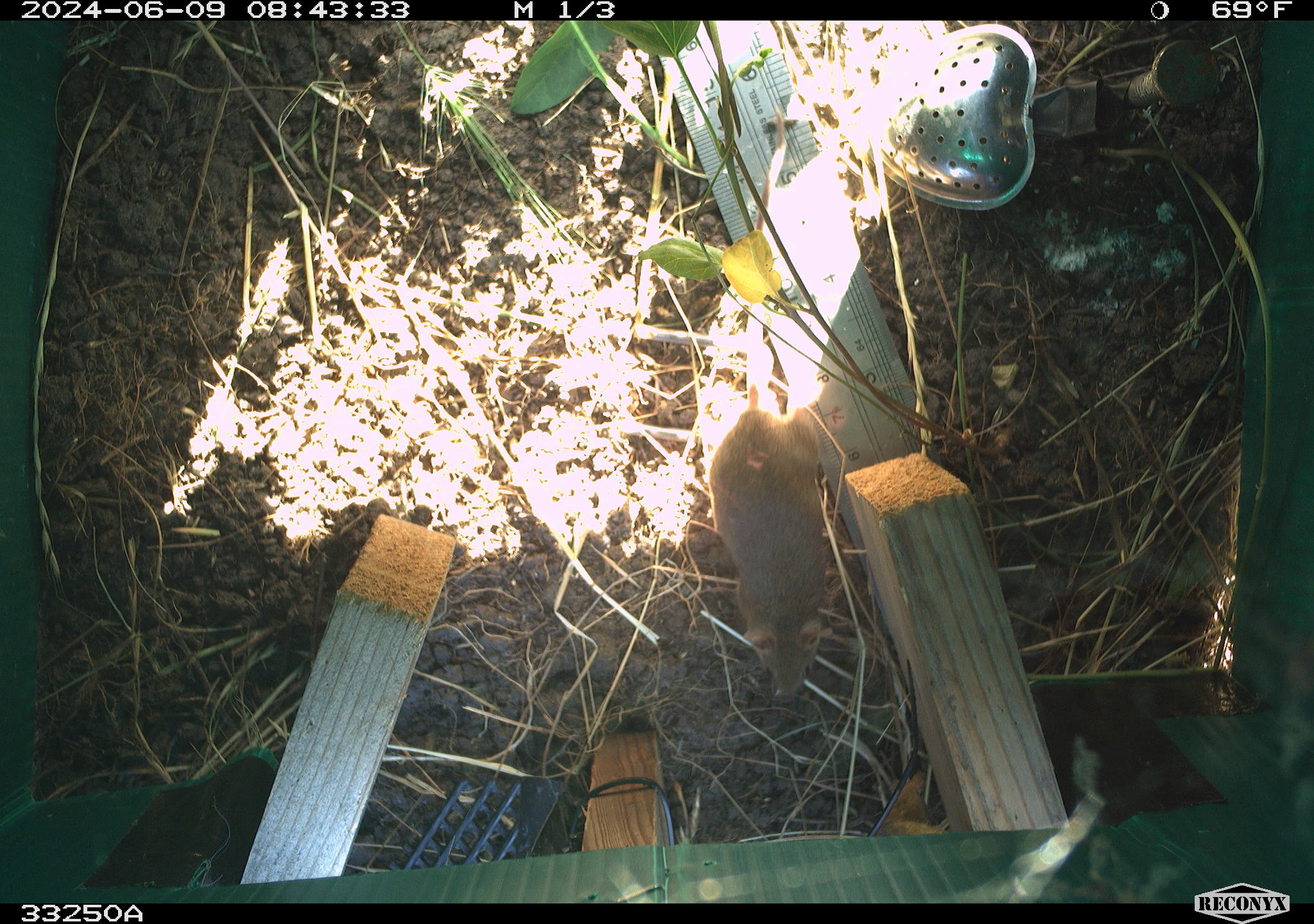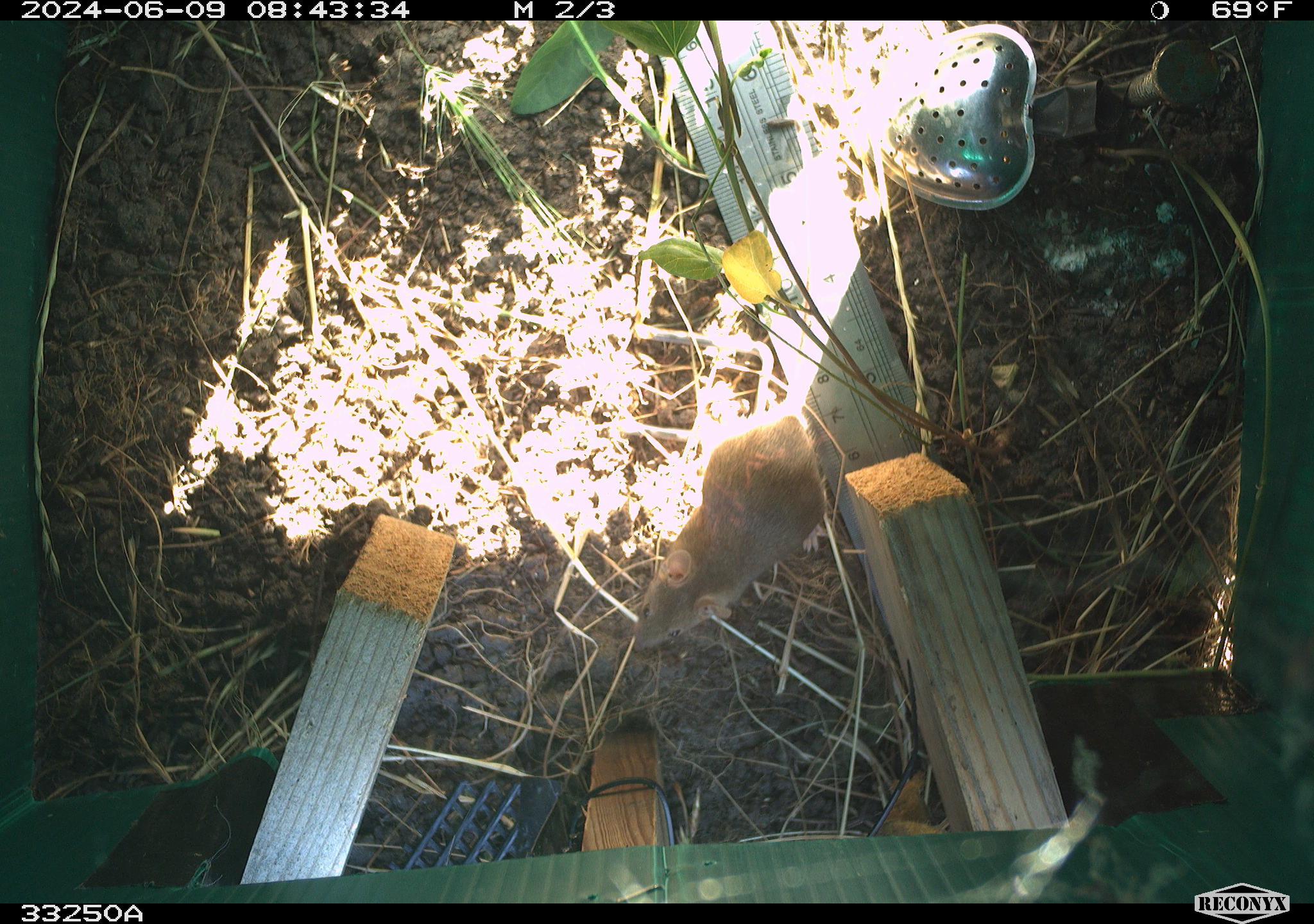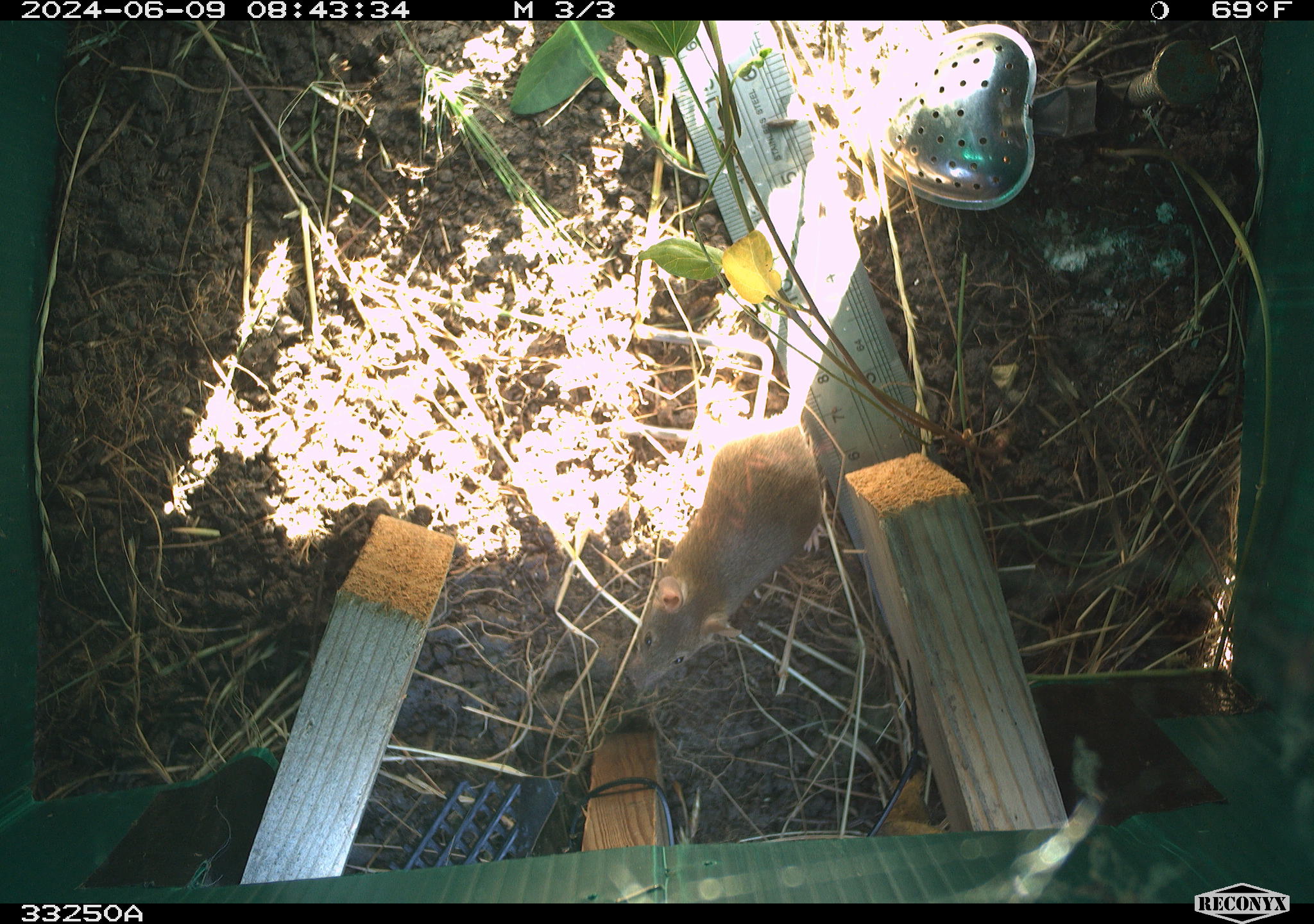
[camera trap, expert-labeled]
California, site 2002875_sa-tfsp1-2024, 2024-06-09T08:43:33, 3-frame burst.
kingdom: Animalia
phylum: Chordata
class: Mammalia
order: Rodentia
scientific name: Rodentia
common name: mouse species